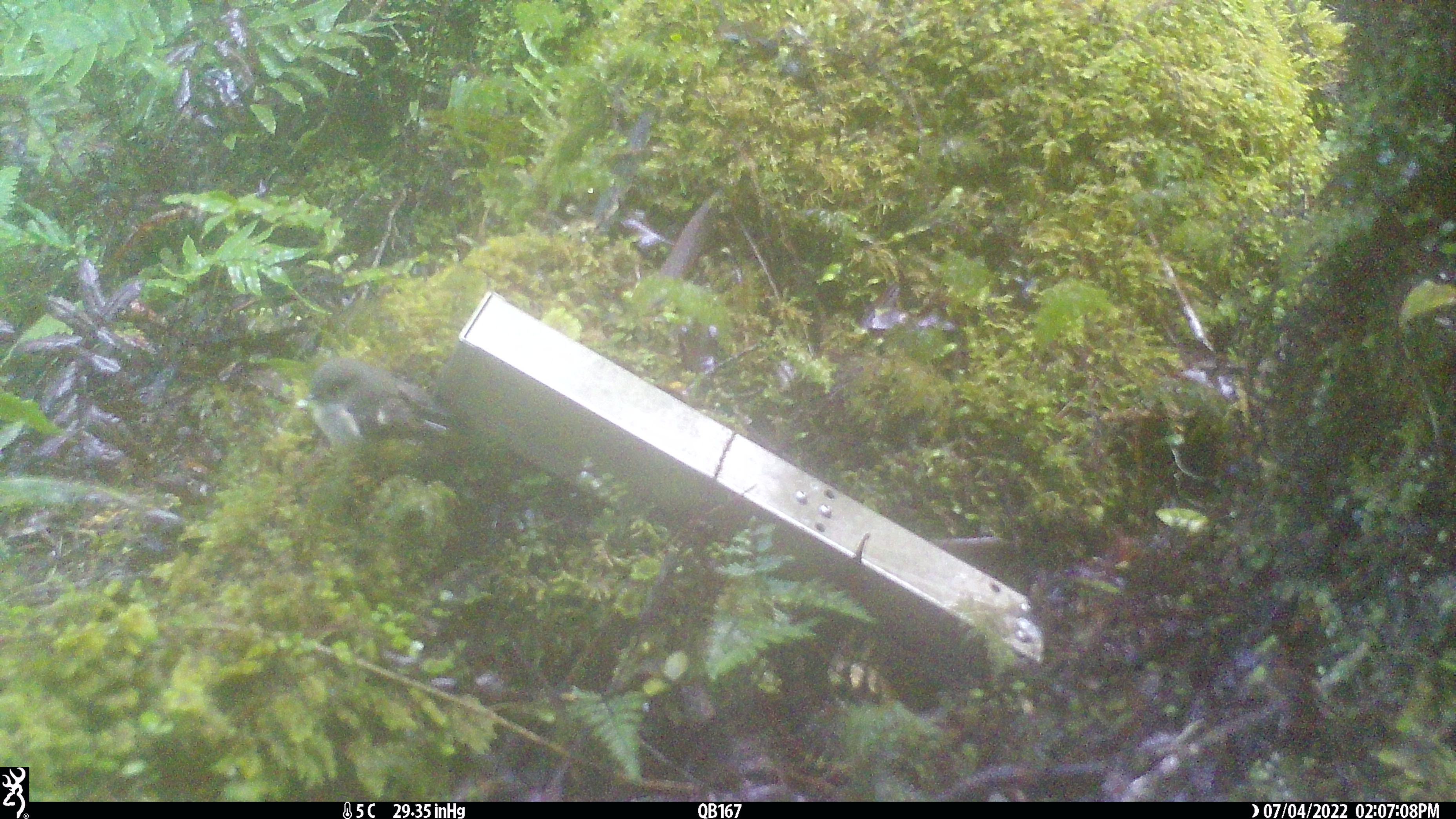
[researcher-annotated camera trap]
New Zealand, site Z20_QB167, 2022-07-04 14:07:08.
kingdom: Animalia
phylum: Chordata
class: Aves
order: Passeriformes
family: Petroicidae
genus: Petroica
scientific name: Petroica macrocephala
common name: tomtit